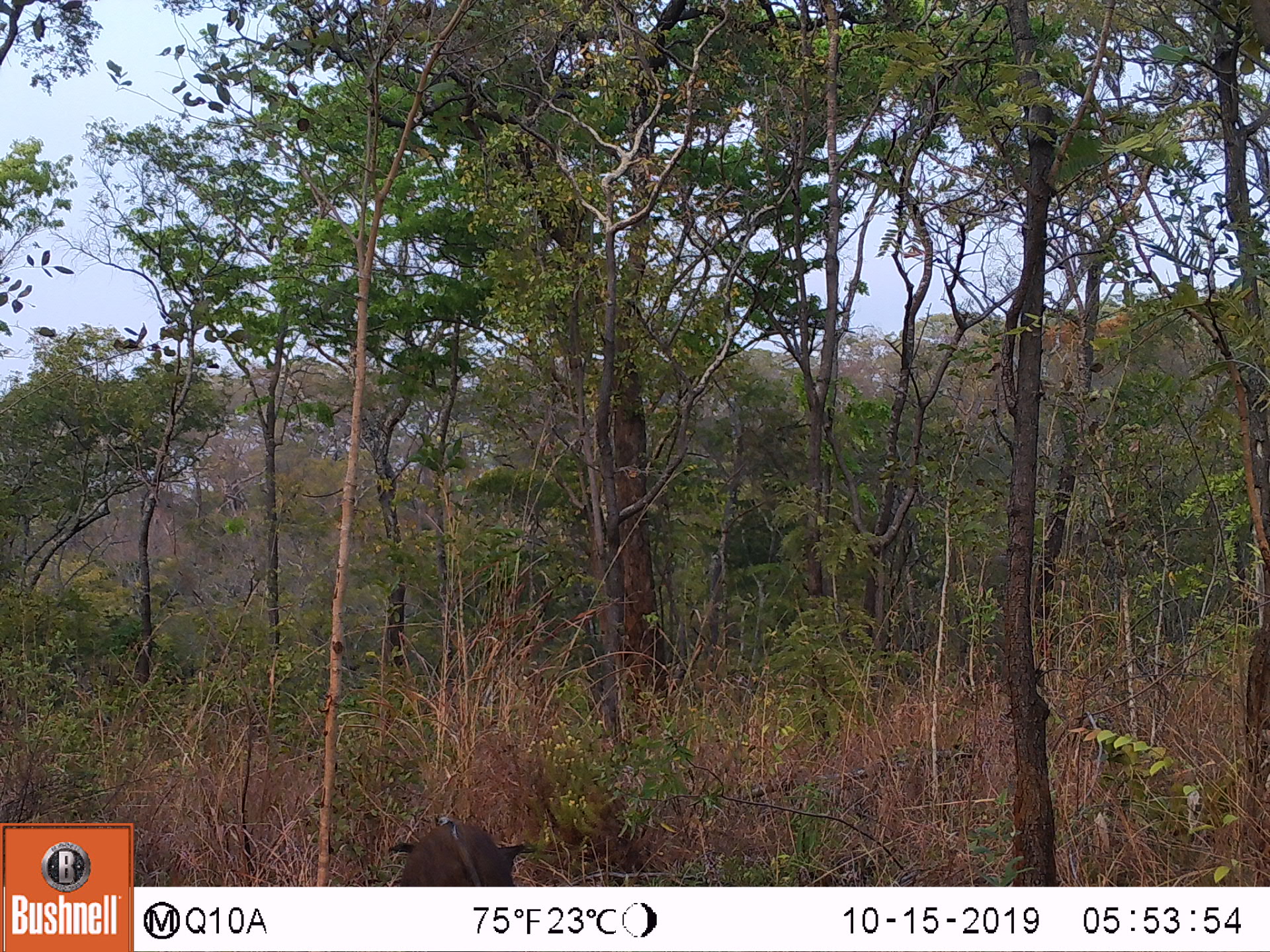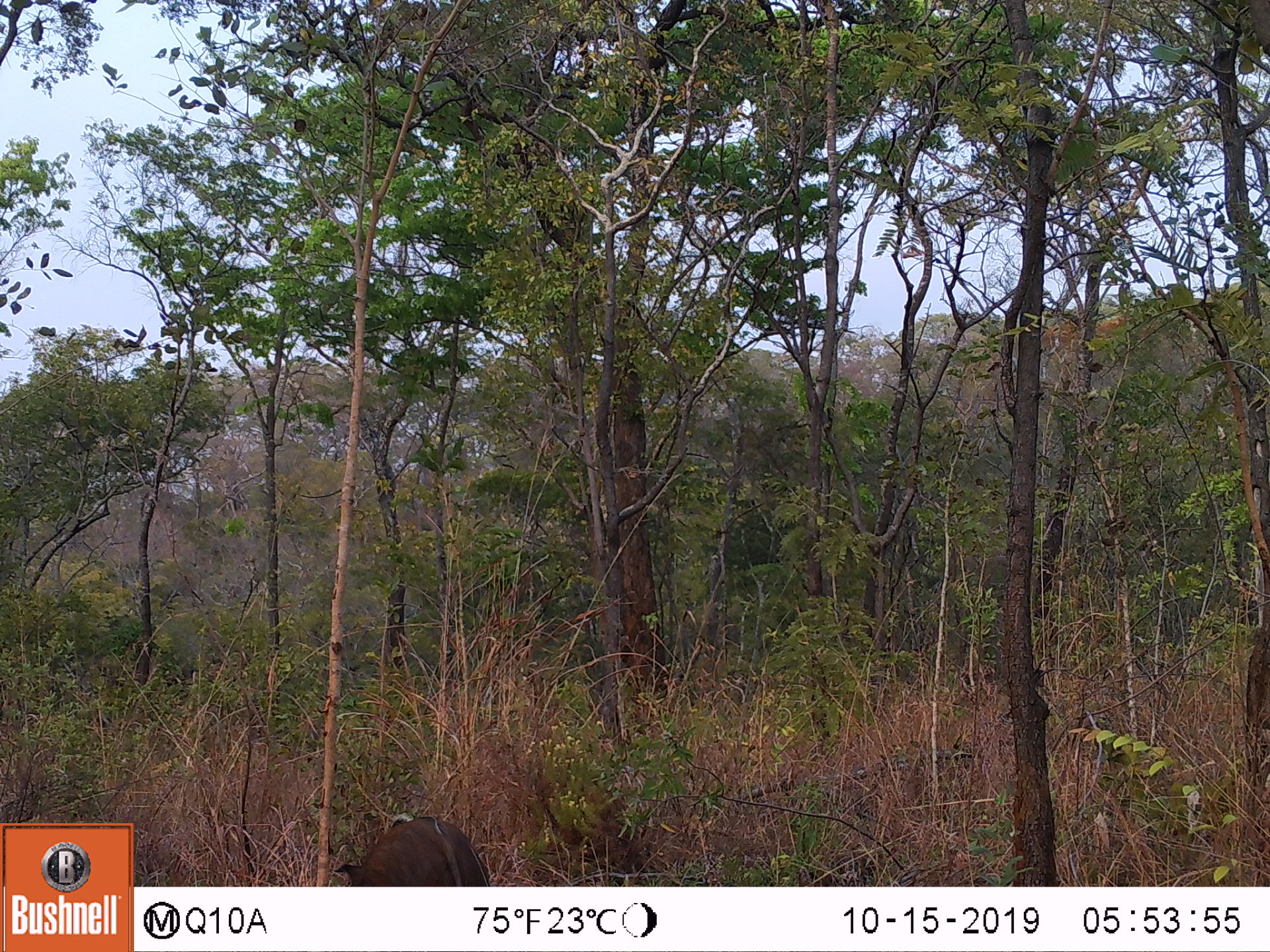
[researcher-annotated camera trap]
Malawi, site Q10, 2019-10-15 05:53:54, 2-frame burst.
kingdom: Animalia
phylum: Chordata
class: Mammalia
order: Artiodactyla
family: Suidae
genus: Potamochoerus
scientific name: Potamochoerus larvatus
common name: bushpig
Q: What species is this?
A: Bushpig (Potamochoerus larvatus).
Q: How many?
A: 1.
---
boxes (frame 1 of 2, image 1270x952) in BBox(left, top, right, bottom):
bushpig: BBox(386, 810, 530, 885)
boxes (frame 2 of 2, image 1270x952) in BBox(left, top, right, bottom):
bushpig: BBox(332, 803, 498, 885)